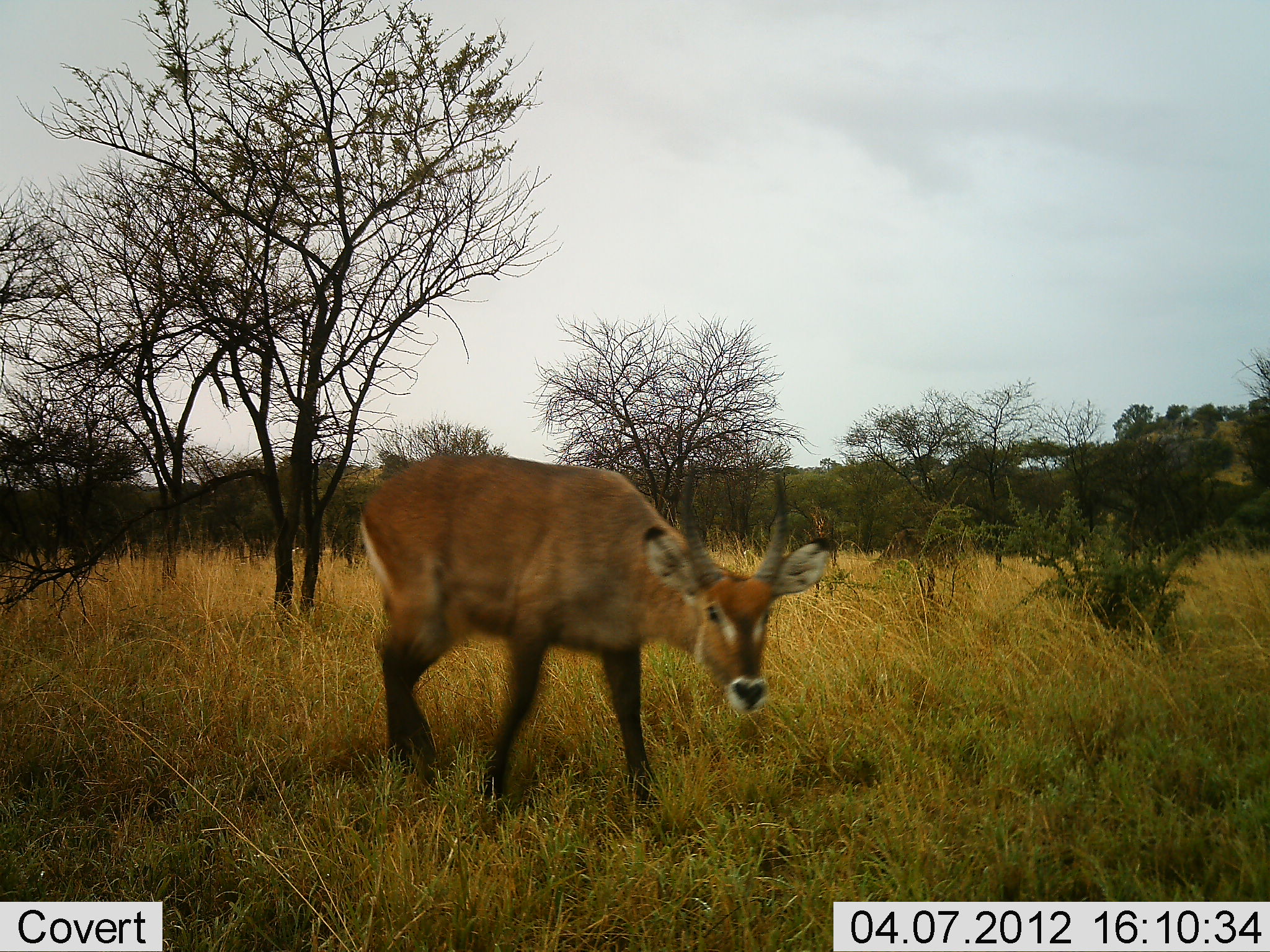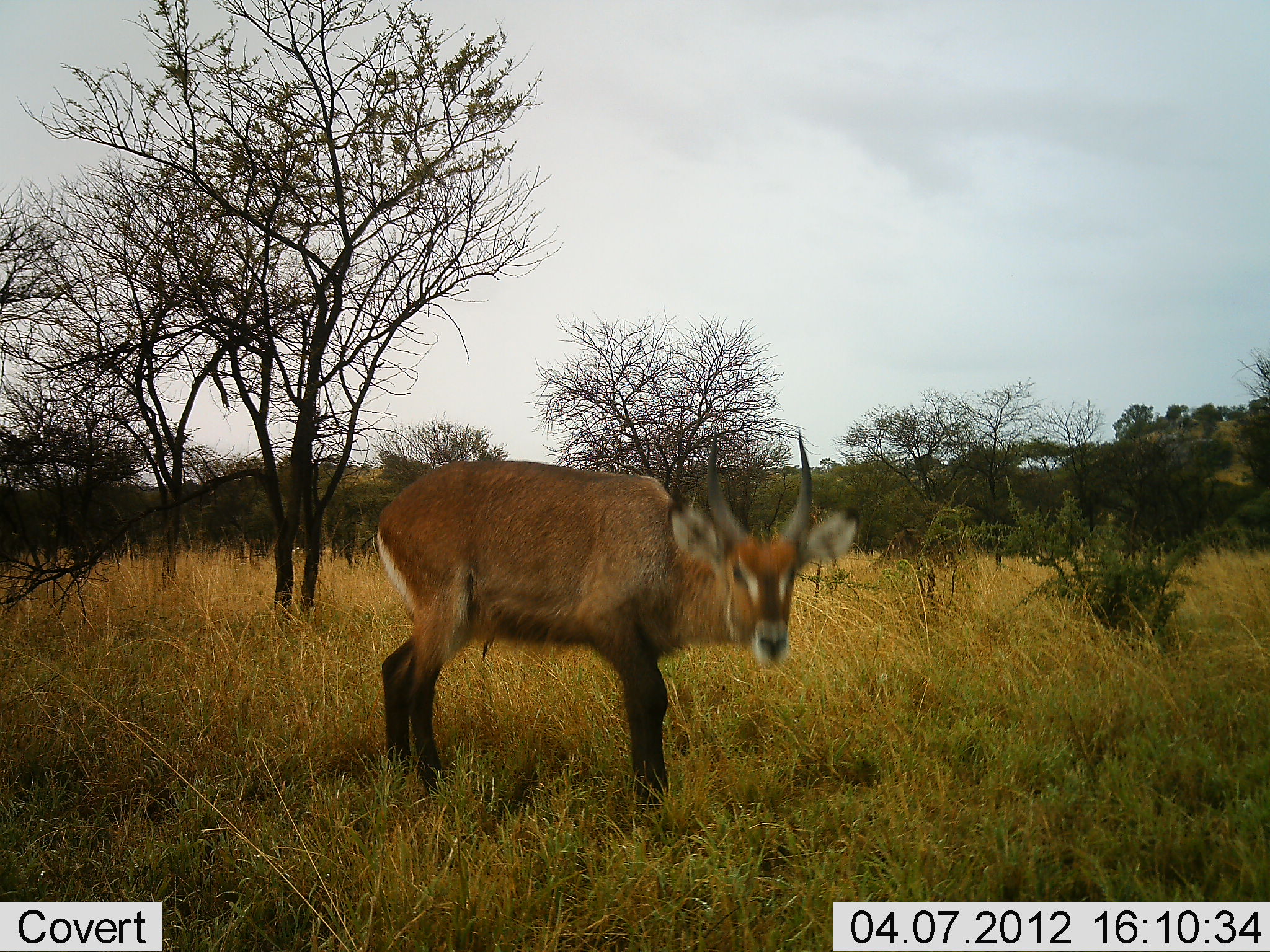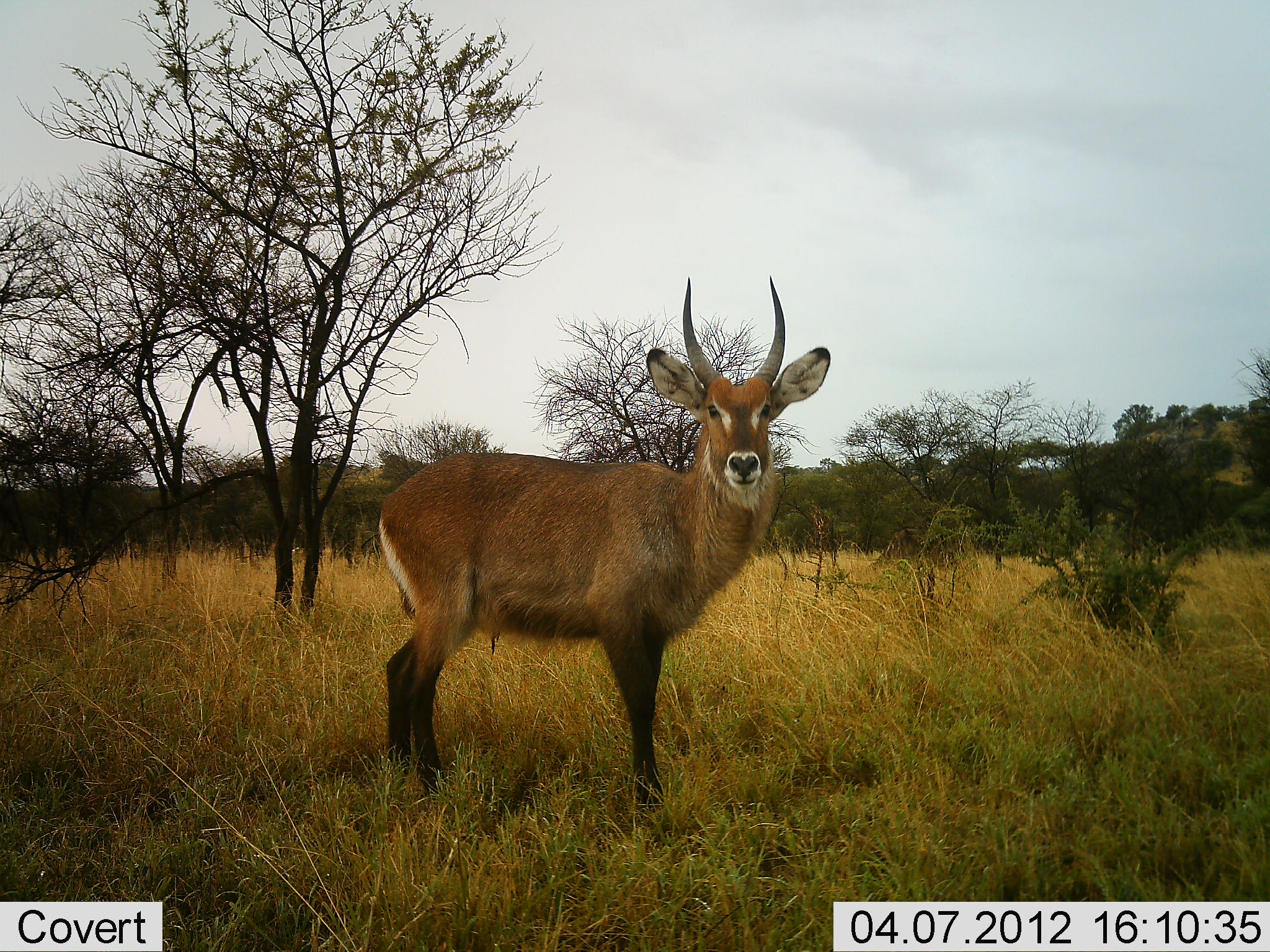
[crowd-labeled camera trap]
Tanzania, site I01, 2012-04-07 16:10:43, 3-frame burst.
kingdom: Animalia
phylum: Chordata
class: Mammalia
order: Artiodactyla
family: Bovidae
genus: Kobus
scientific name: Kobus ellipsiprymnus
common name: waterbuck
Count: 1.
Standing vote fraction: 100%.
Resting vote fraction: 0%.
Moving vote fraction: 0%.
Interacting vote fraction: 5%.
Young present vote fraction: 0%.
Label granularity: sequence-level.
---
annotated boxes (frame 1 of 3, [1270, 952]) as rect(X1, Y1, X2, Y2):
animal: rect(357, 454, 833, 803)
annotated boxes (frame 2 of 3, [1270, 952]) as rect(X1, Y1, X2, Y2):
animal: rect(375, 433, 858, 803)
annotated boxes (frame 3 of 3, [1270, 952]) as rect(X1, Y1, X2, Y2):
animal: rect(377, 275, 833, 808)